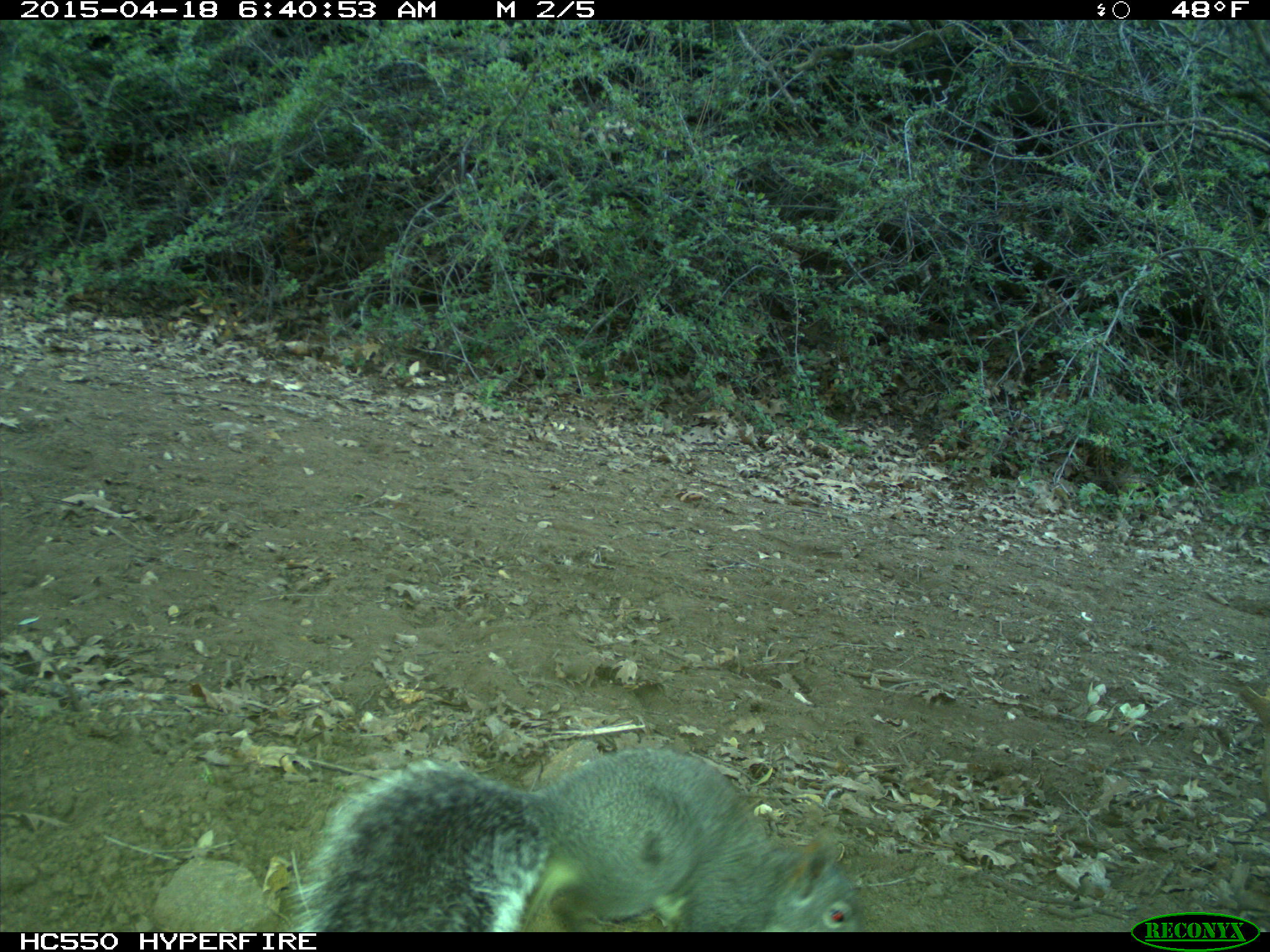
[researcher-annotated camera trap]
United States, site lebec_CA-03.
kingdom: Animalia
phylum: Chordata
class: Mammalia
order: Rodentia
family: Sciuridae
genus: Sciurus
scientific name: Sciurus carolinensis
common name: eastern gray squirrel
Sciurus carolinensis (eastern gray squirrel).